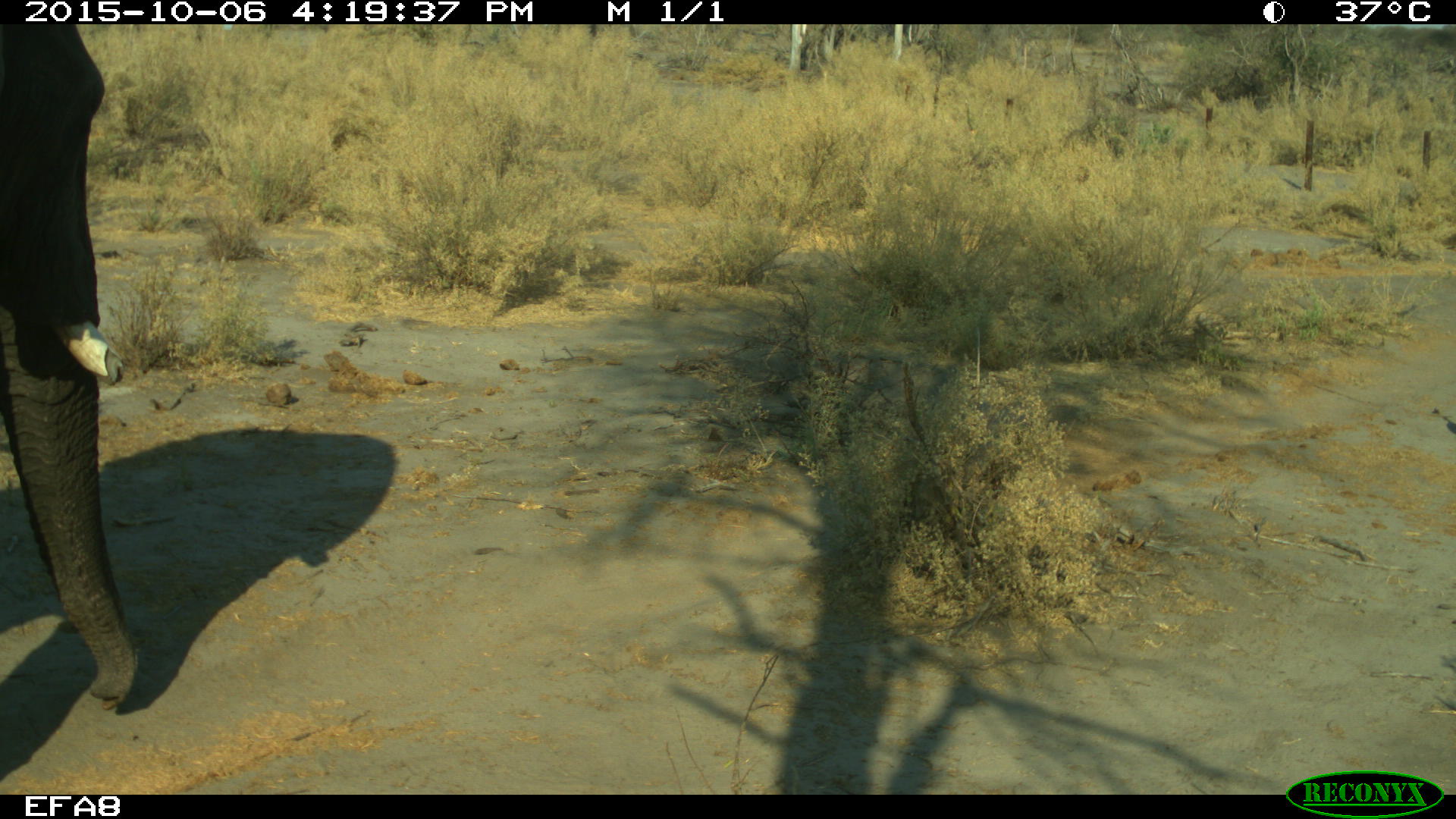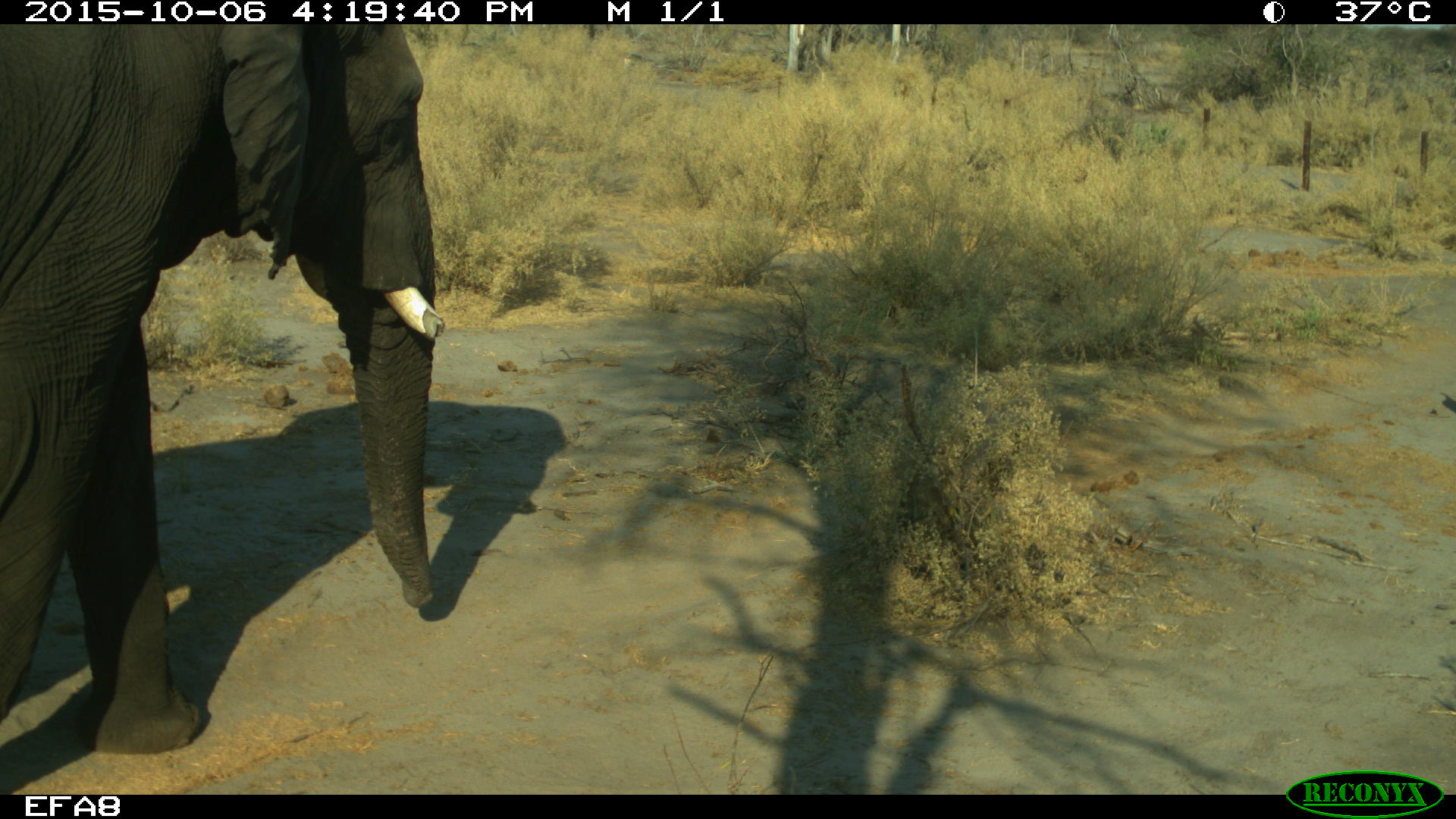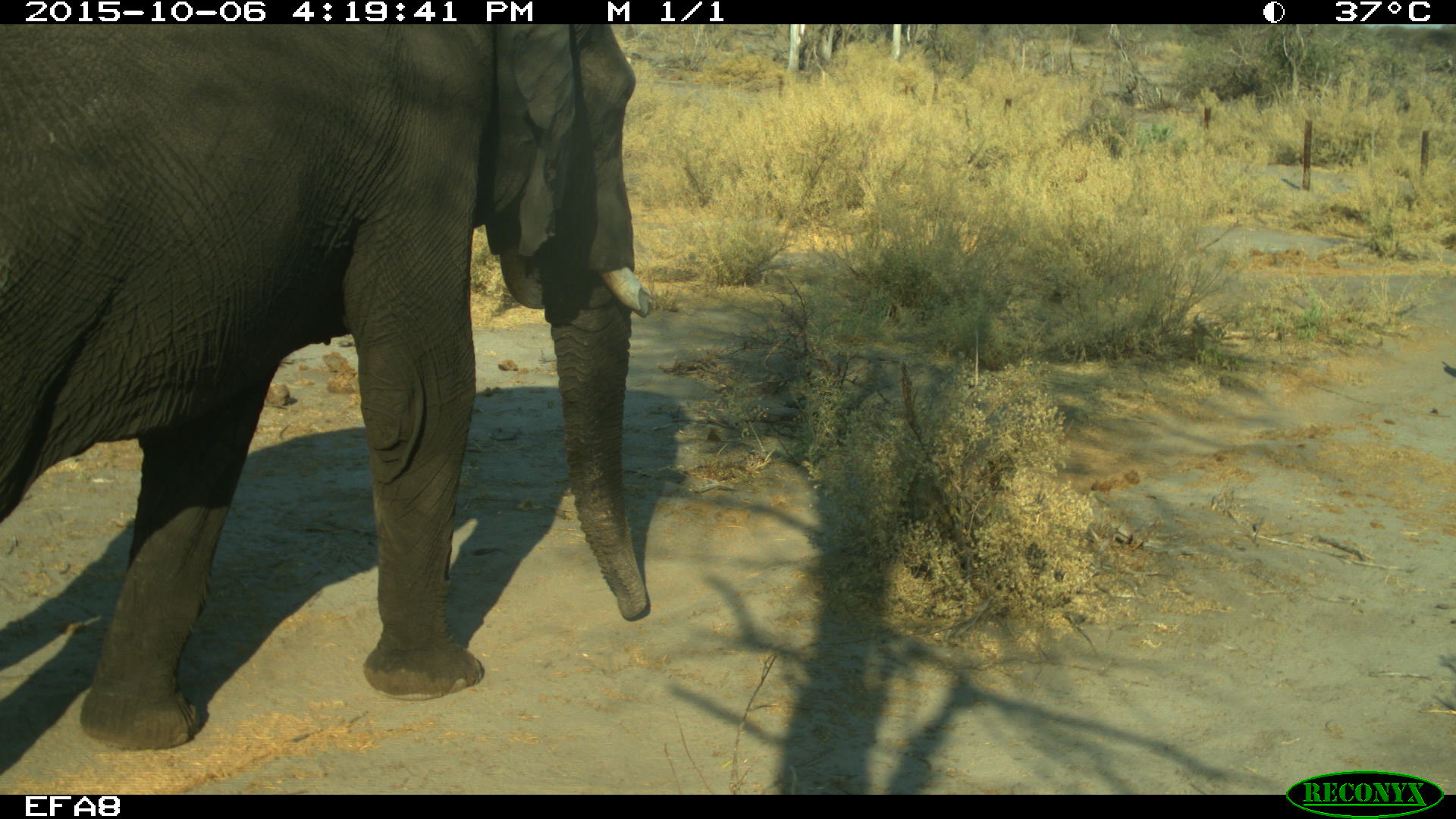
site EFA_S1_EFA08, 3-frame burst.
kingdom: Animalia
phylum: Chordata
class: Mammalia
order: Proboscidea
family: Elephantidae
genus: Loxodonta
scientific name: Loxodonta africana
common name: african bush elephant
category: elephant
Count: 1.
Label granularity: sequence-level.